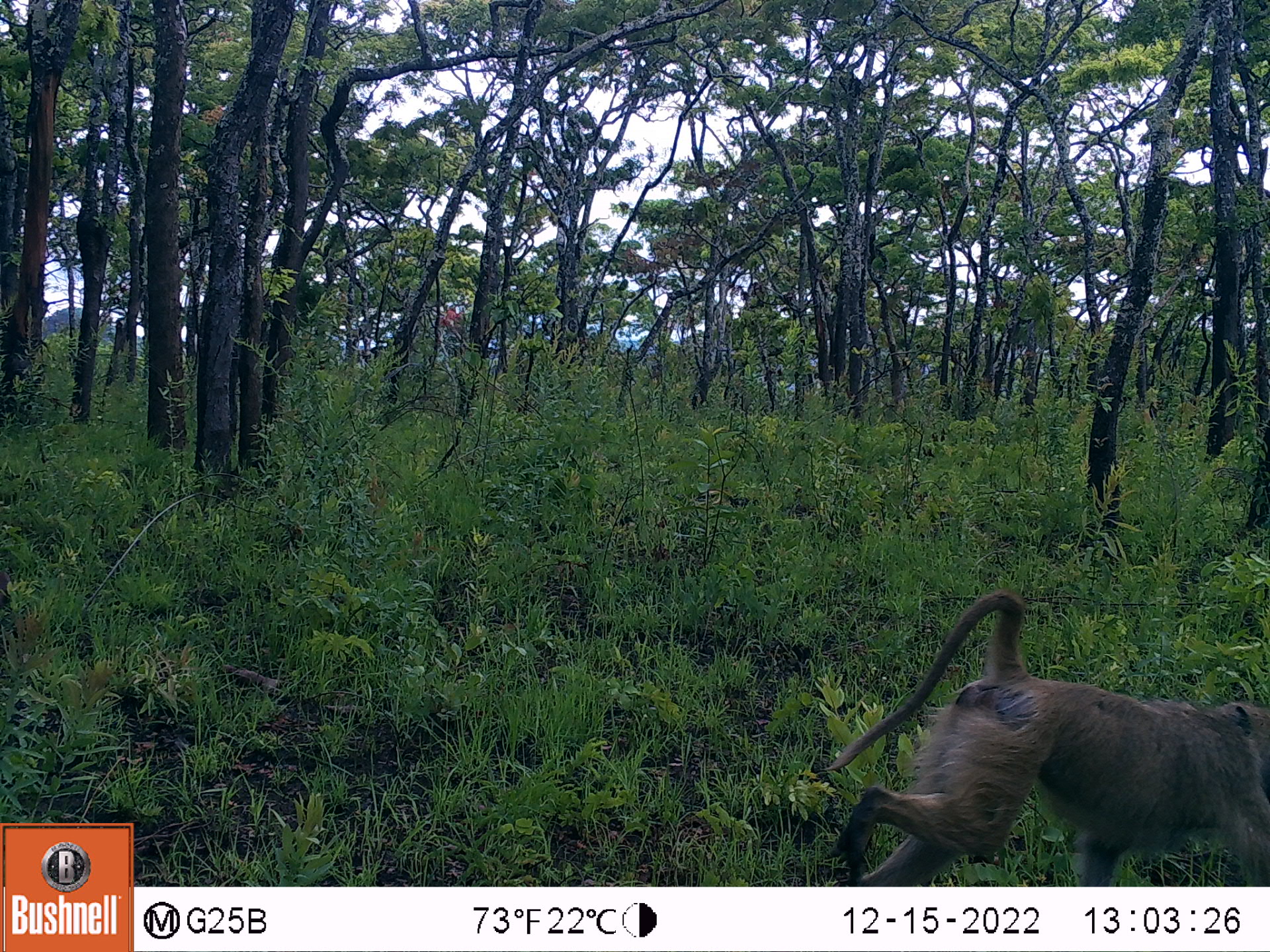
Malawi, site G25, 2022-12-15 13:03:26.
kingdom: Animalia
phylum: Chordata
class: Mammalia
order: Primates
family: Cercopithecidae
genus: Papio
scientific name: Papio cynocephalus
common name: yellow baboon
Yellow baboon (Papio cynocephalus), count 1.